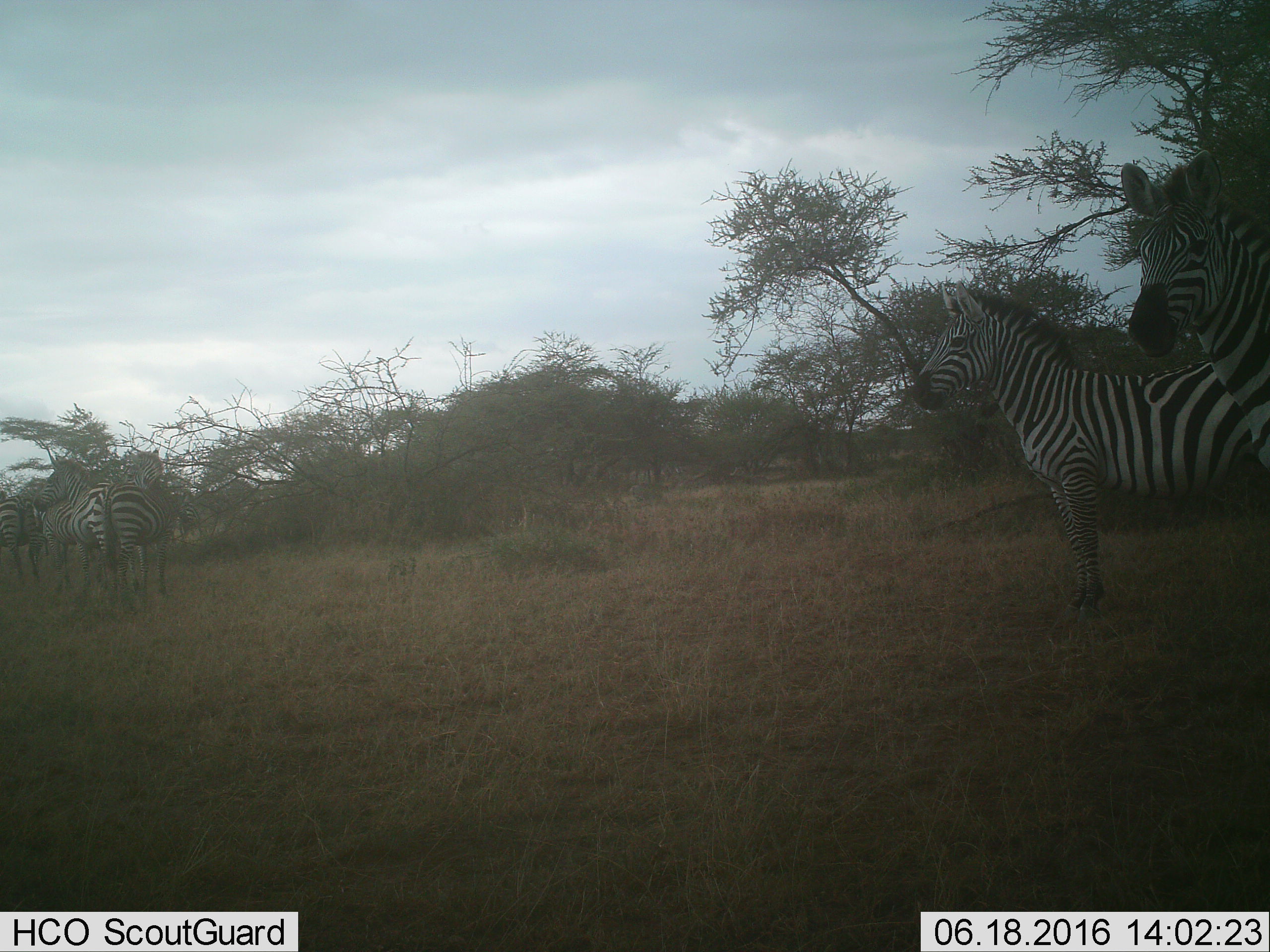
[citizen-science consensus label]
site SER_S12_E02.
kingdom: Animalia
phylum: Chordata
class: Mammalia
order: Perissodactyla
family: Equidae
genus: Equus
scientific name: Equus quagga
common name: plains zebra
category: zebraplains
Zebraplains (plains zebra) (Equus quagga), count 6. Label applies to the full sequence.